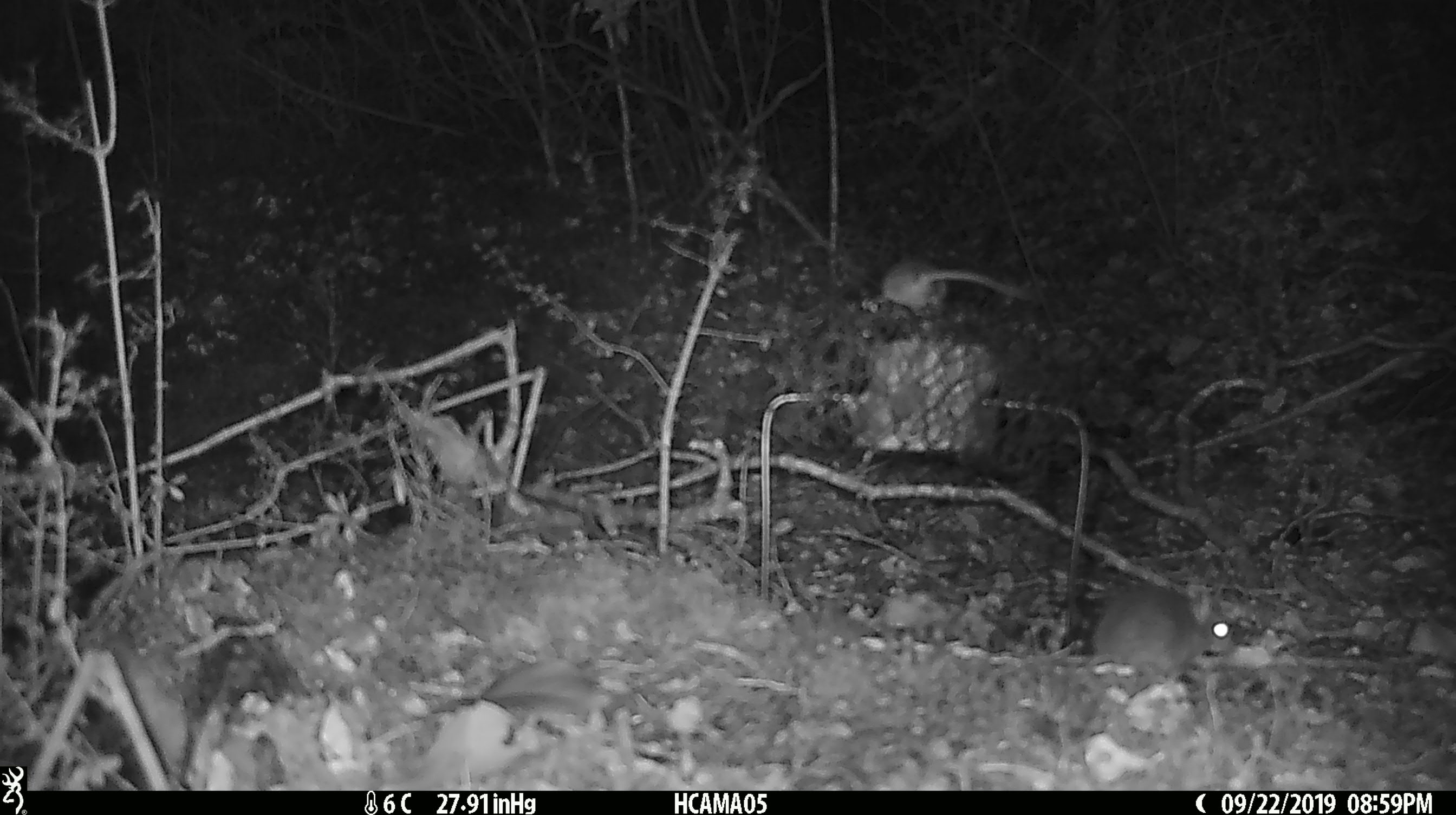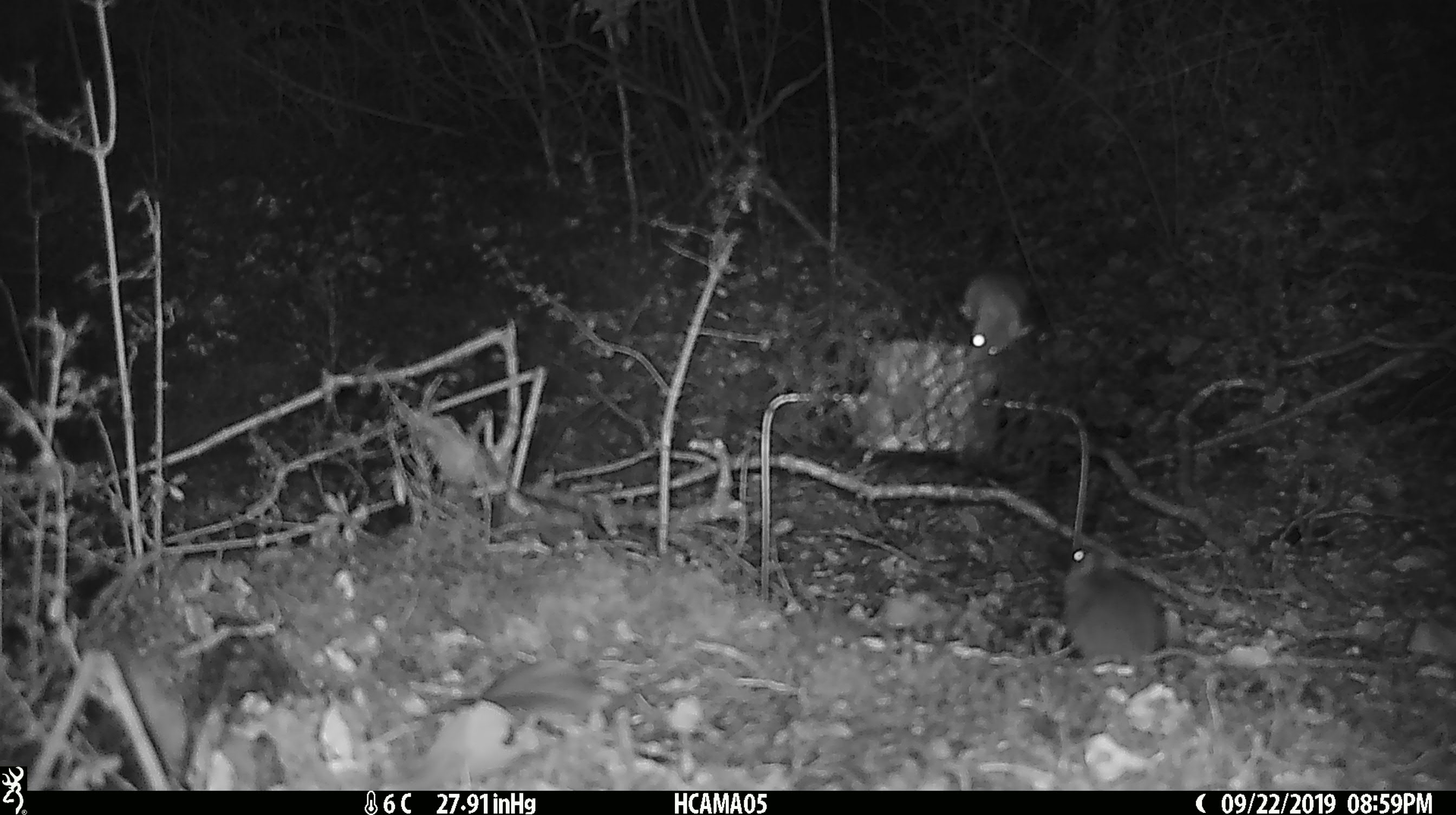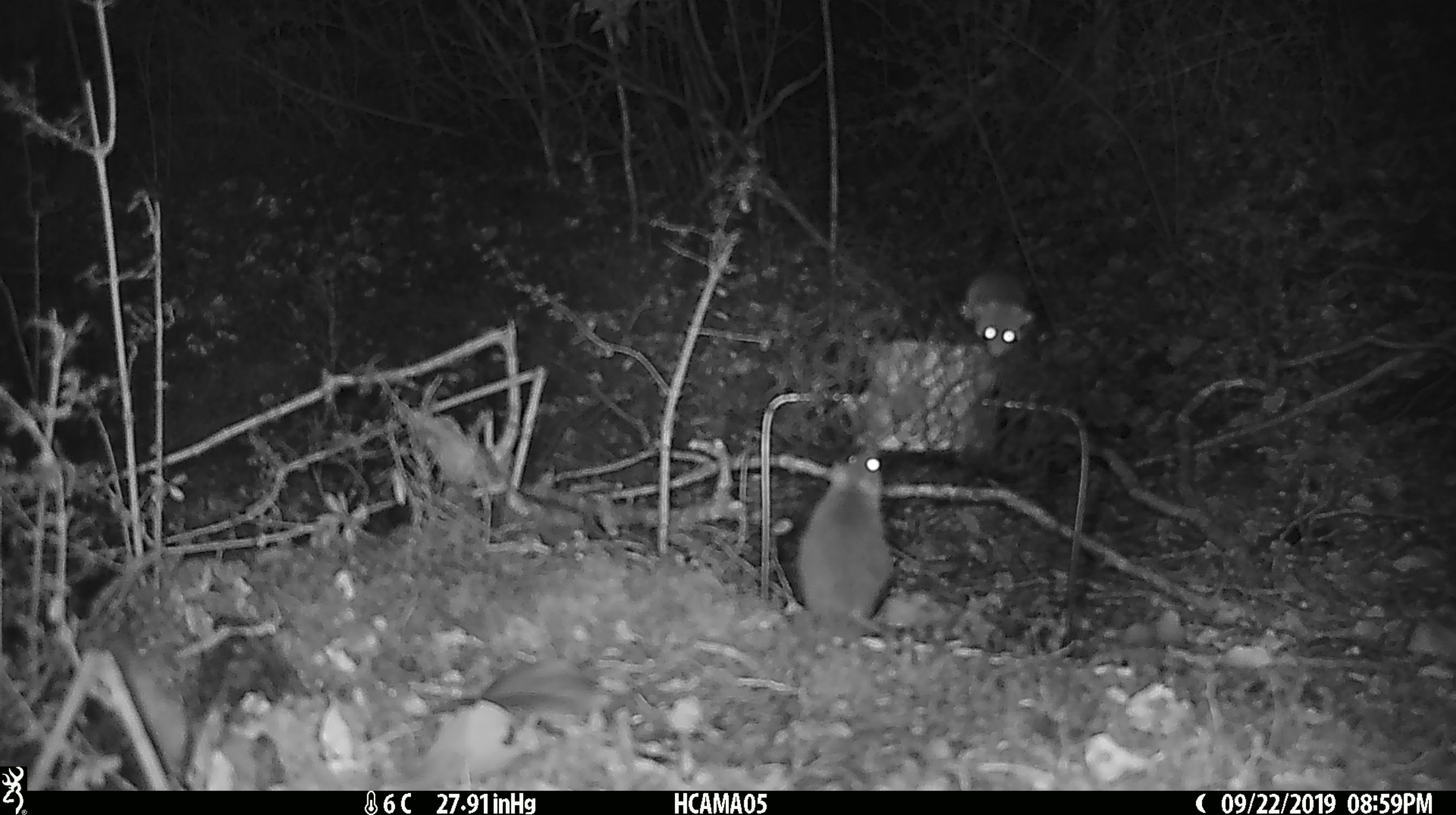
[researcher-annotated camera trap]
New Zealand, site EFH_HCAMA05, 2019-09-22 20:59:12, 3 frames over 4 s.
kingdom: Animalia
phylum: Chordata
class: Mammalia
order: Rodentia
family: Muridae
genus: Mus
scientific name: Mus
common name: mouse